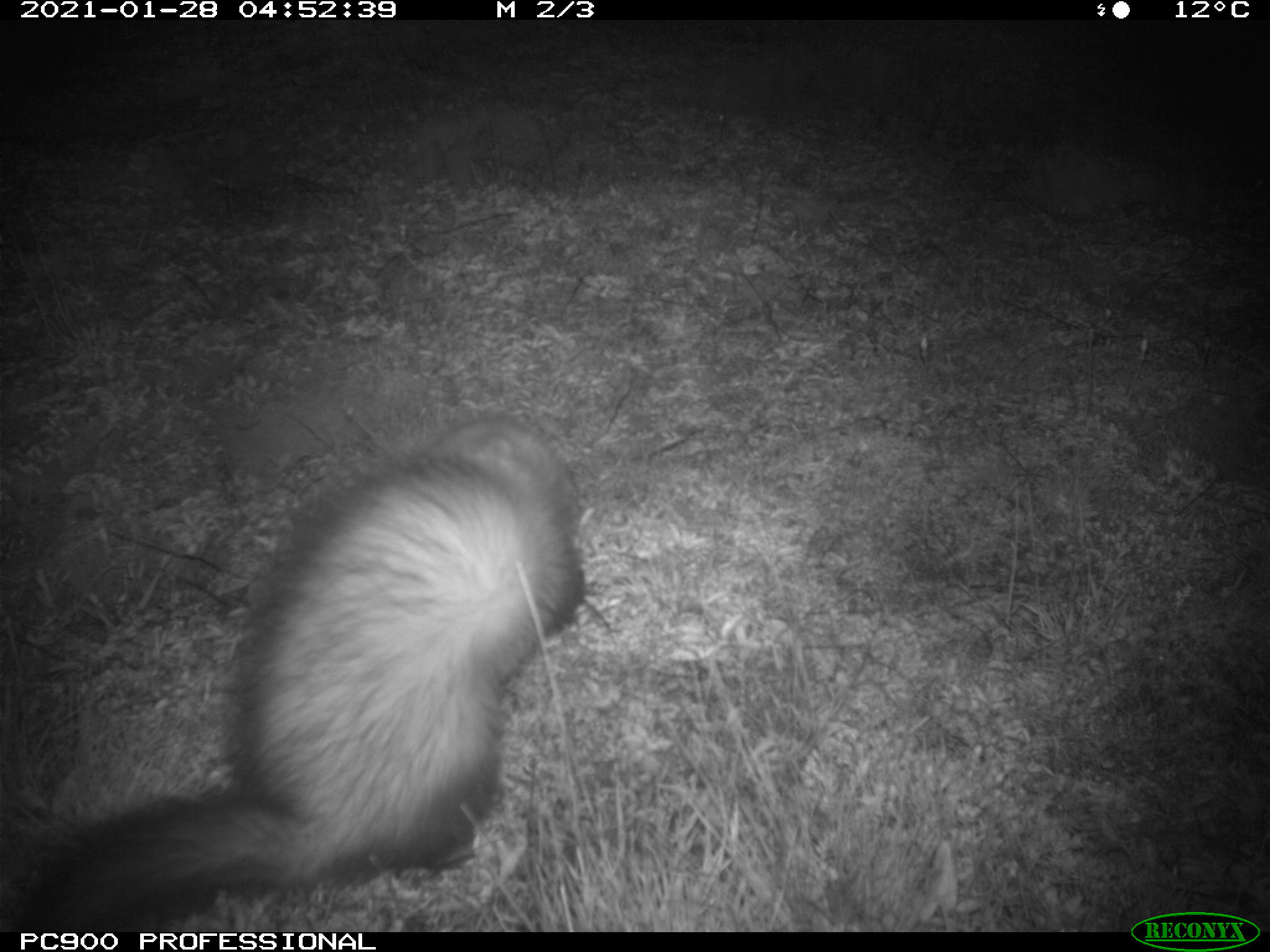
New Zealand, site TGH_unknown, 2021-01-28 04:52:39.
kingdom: Animalia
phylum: Chordata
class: Mammalia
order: Carnivora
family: Mustelidae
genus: Mustela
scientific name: Mustela furo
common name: ferret